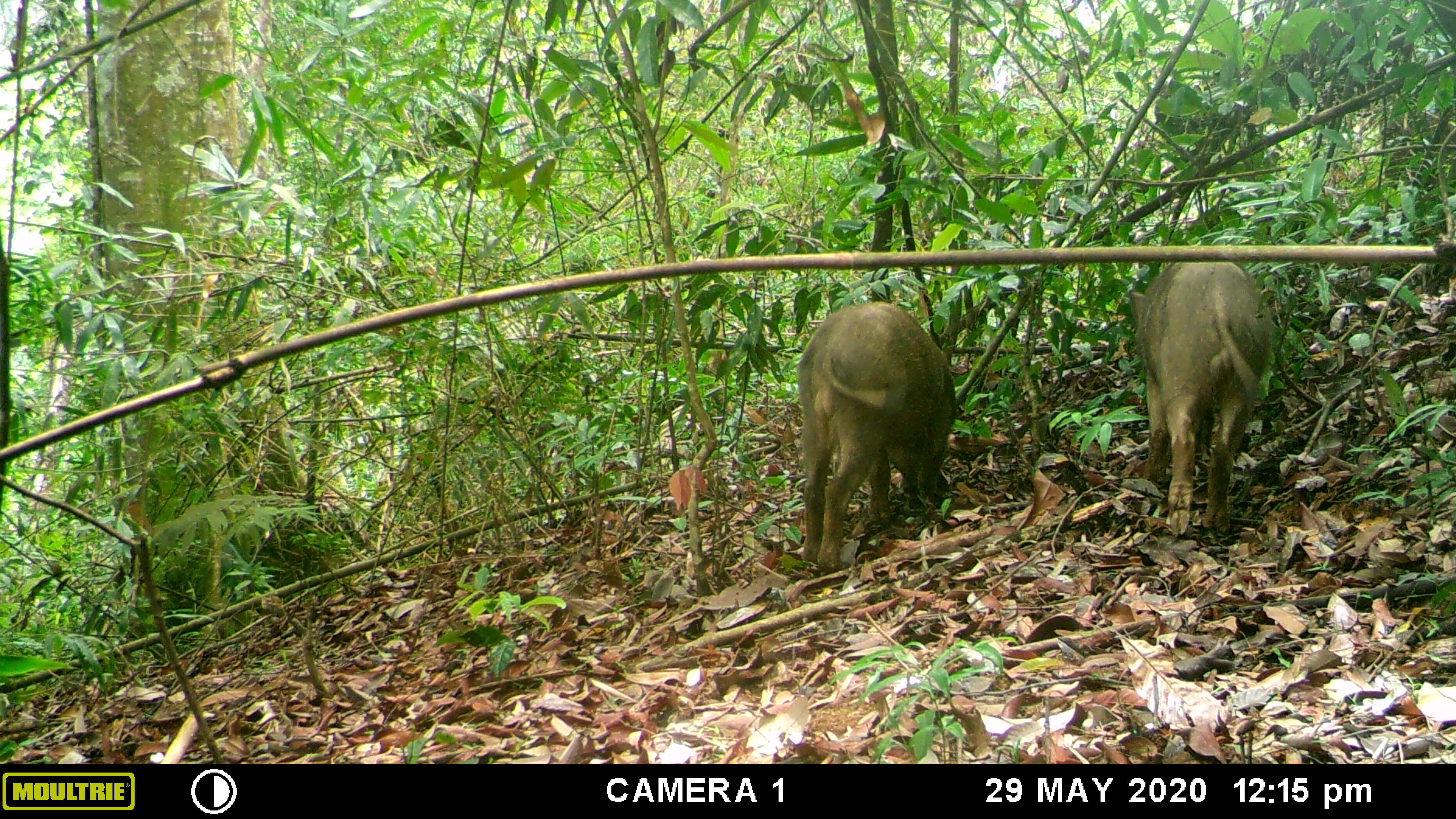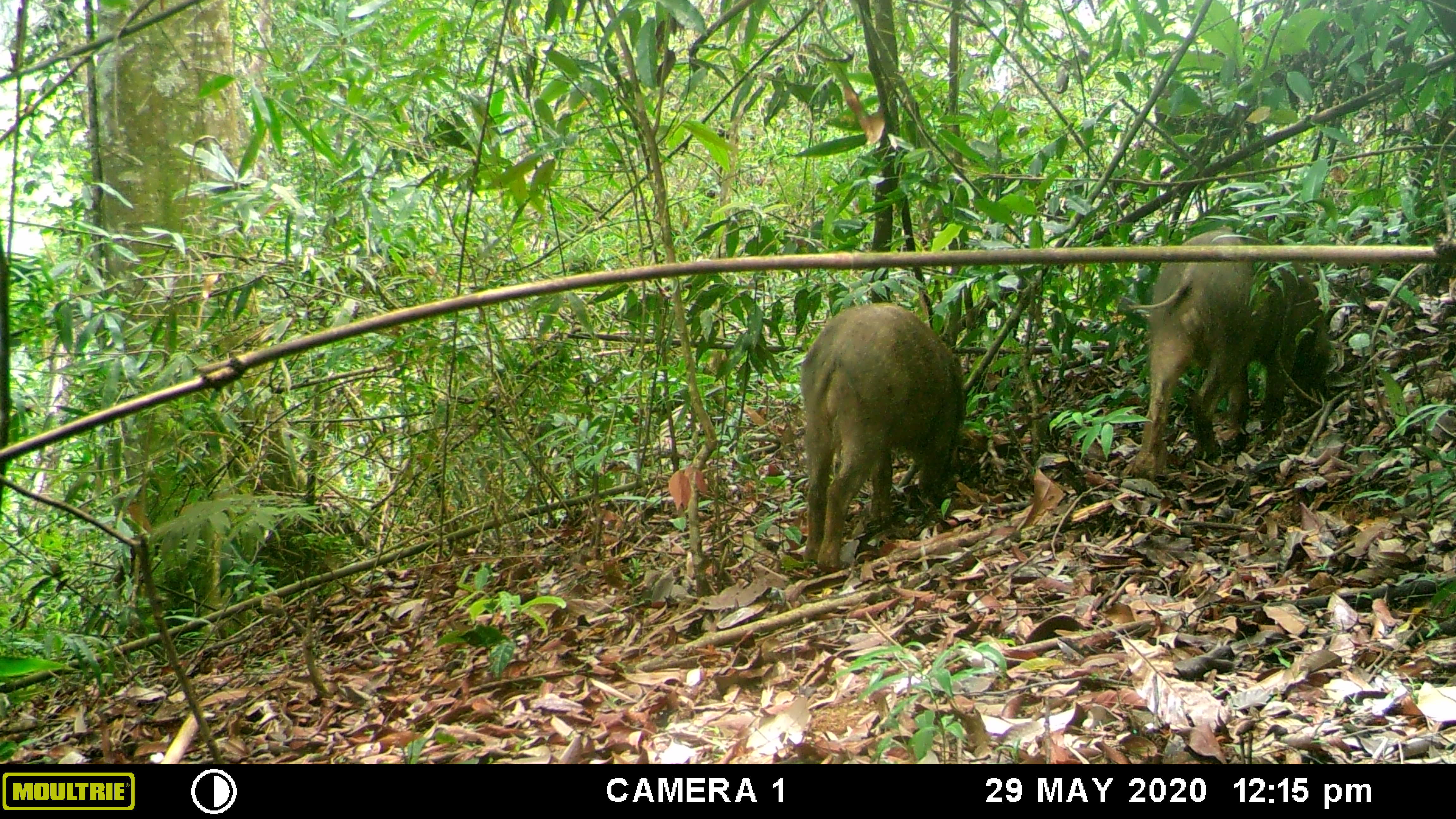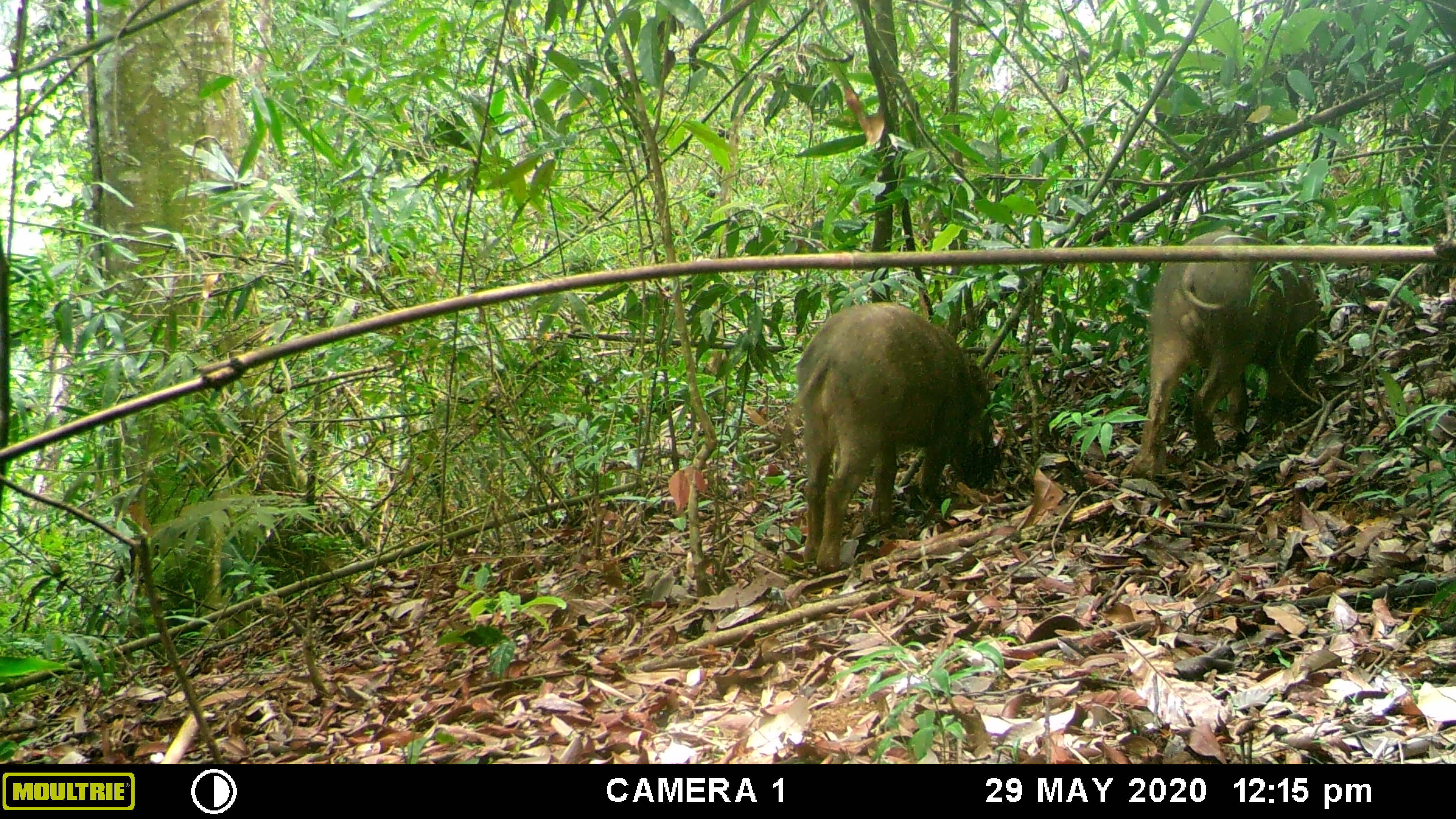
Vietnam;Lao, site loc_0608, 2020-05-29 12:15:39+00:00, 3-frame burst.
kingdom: Animalia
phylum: Chordata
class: Mammalia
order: Artiodactyla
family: Suidae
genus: Sus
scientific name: Sus scrofa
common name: eurasian wild pig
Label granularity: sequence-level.